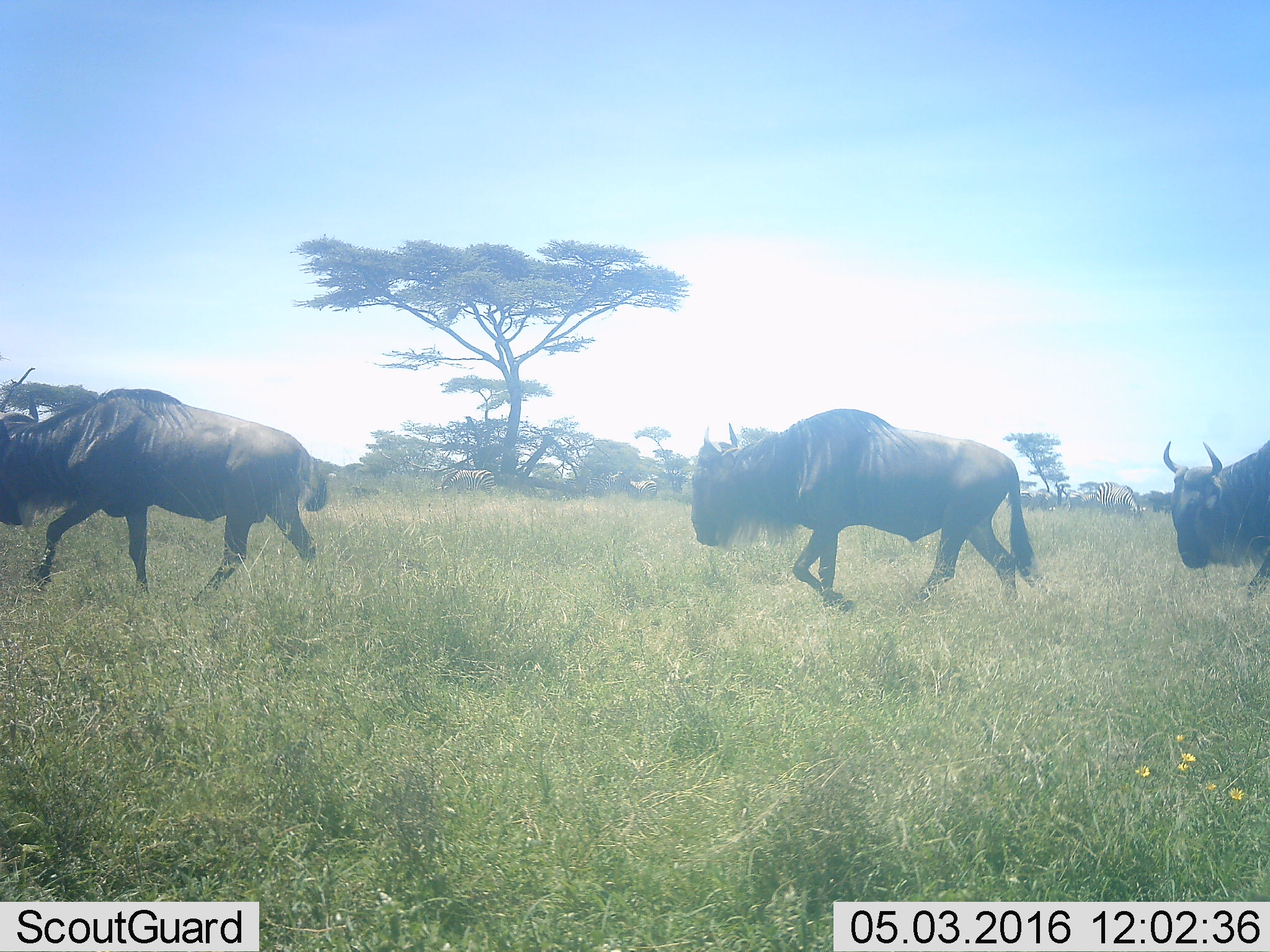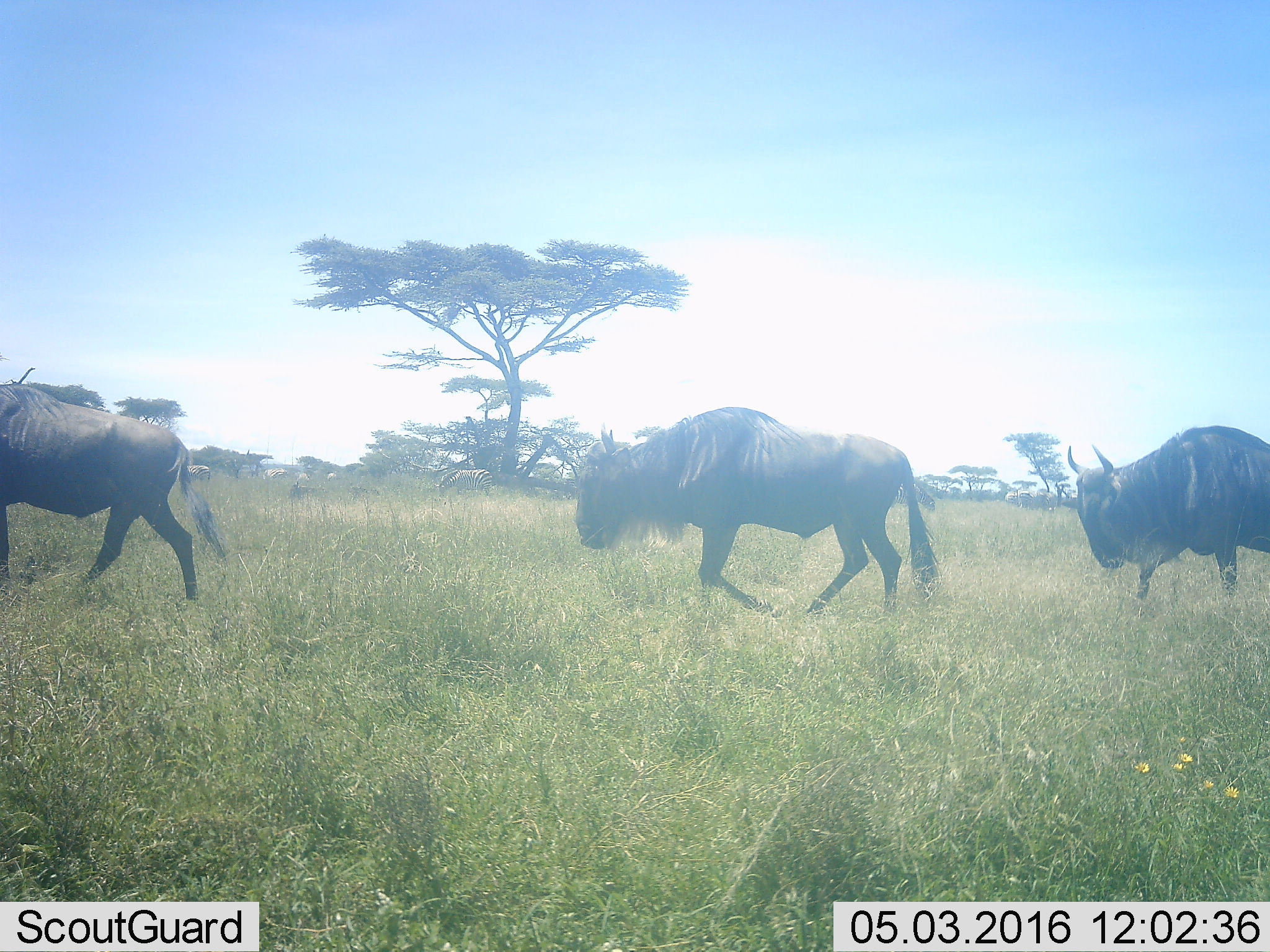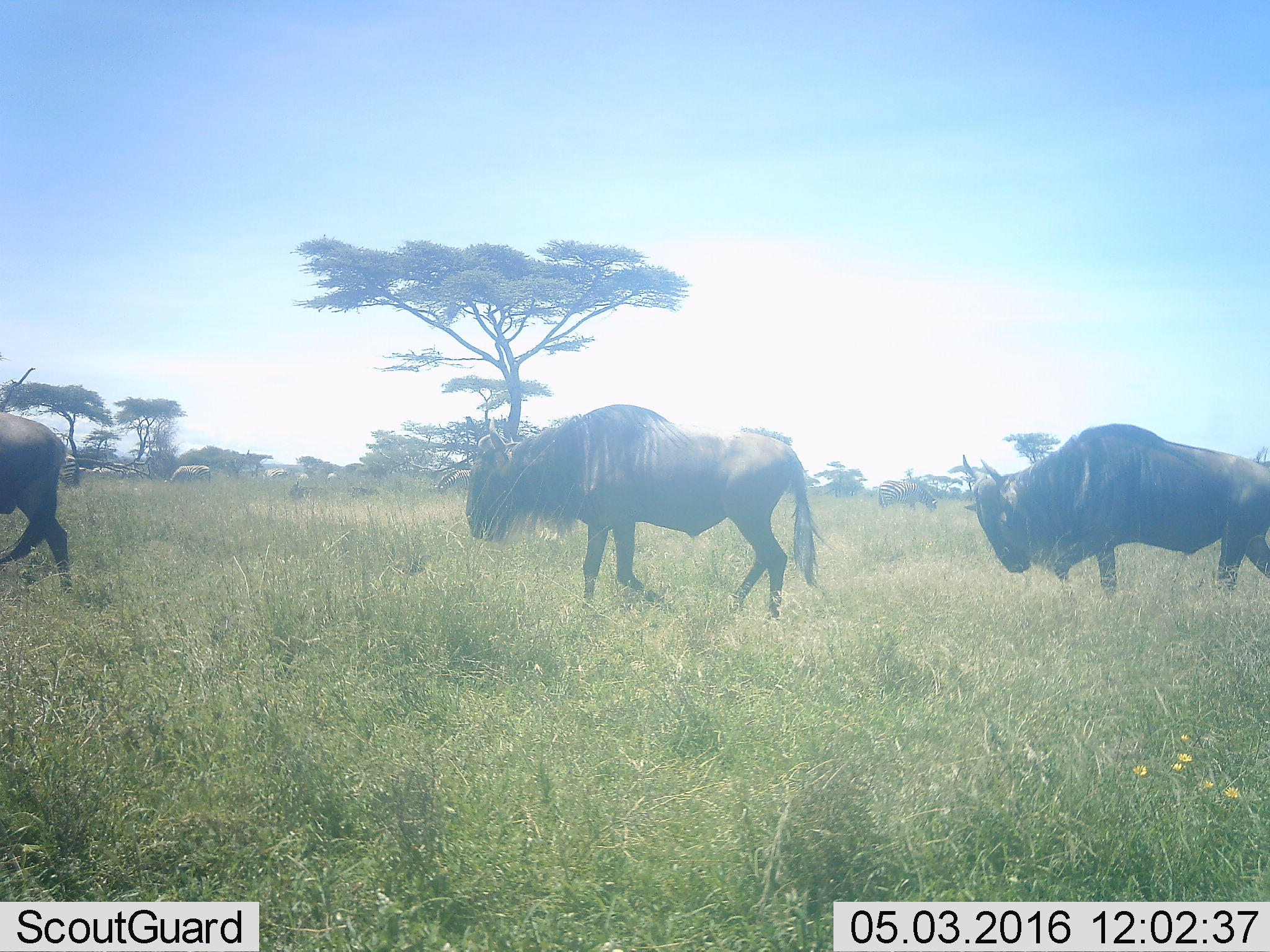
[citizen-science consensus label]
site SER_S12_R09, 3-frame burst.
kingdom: Animalia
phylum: Chordata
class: Mammalia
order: Artiodactyla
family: Bovidae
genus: Connochaetes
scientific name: Connochaetes taurinus taurinus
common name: blue wildebeest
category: wildebeestblue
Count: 3.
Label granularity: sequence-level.